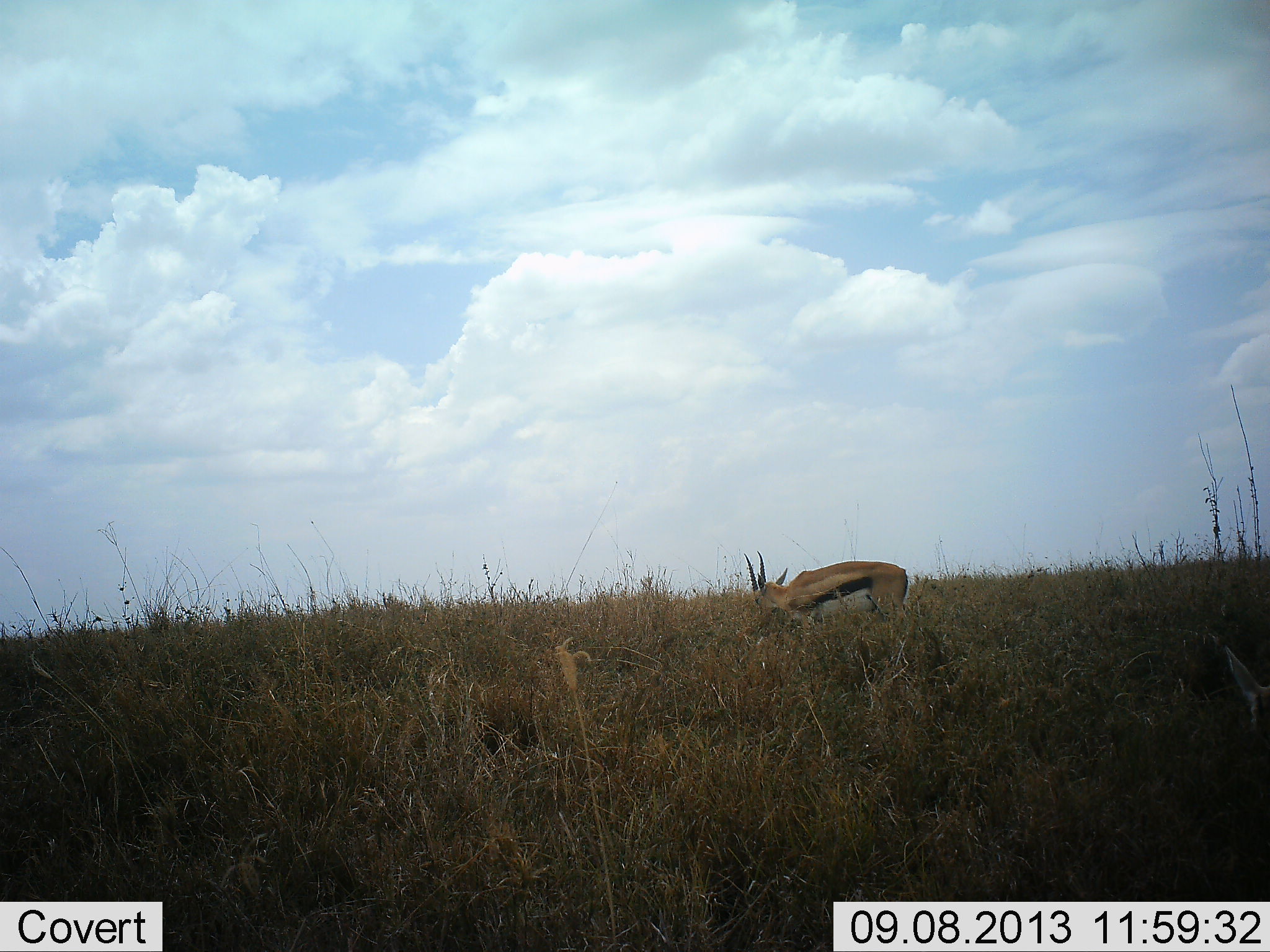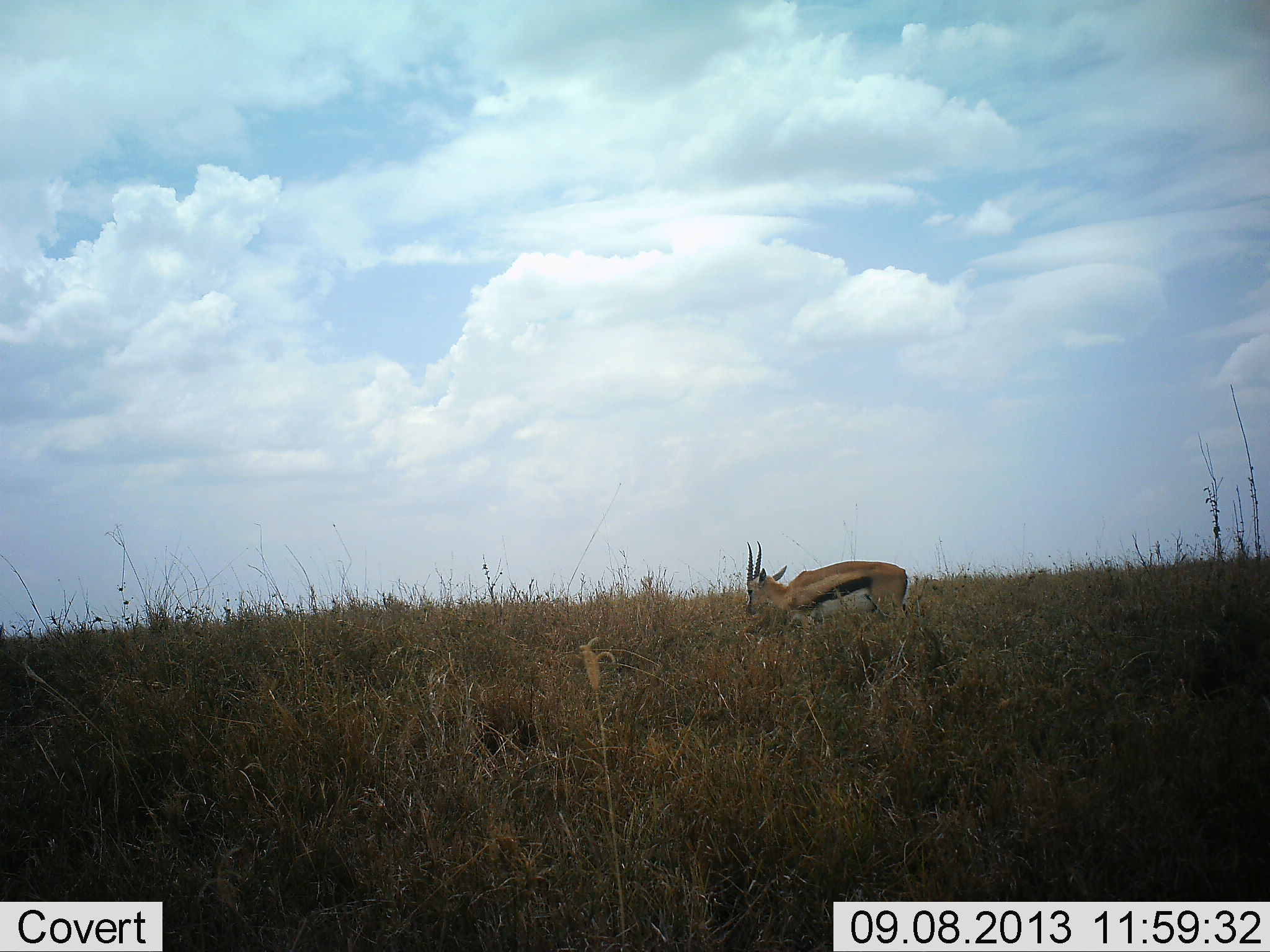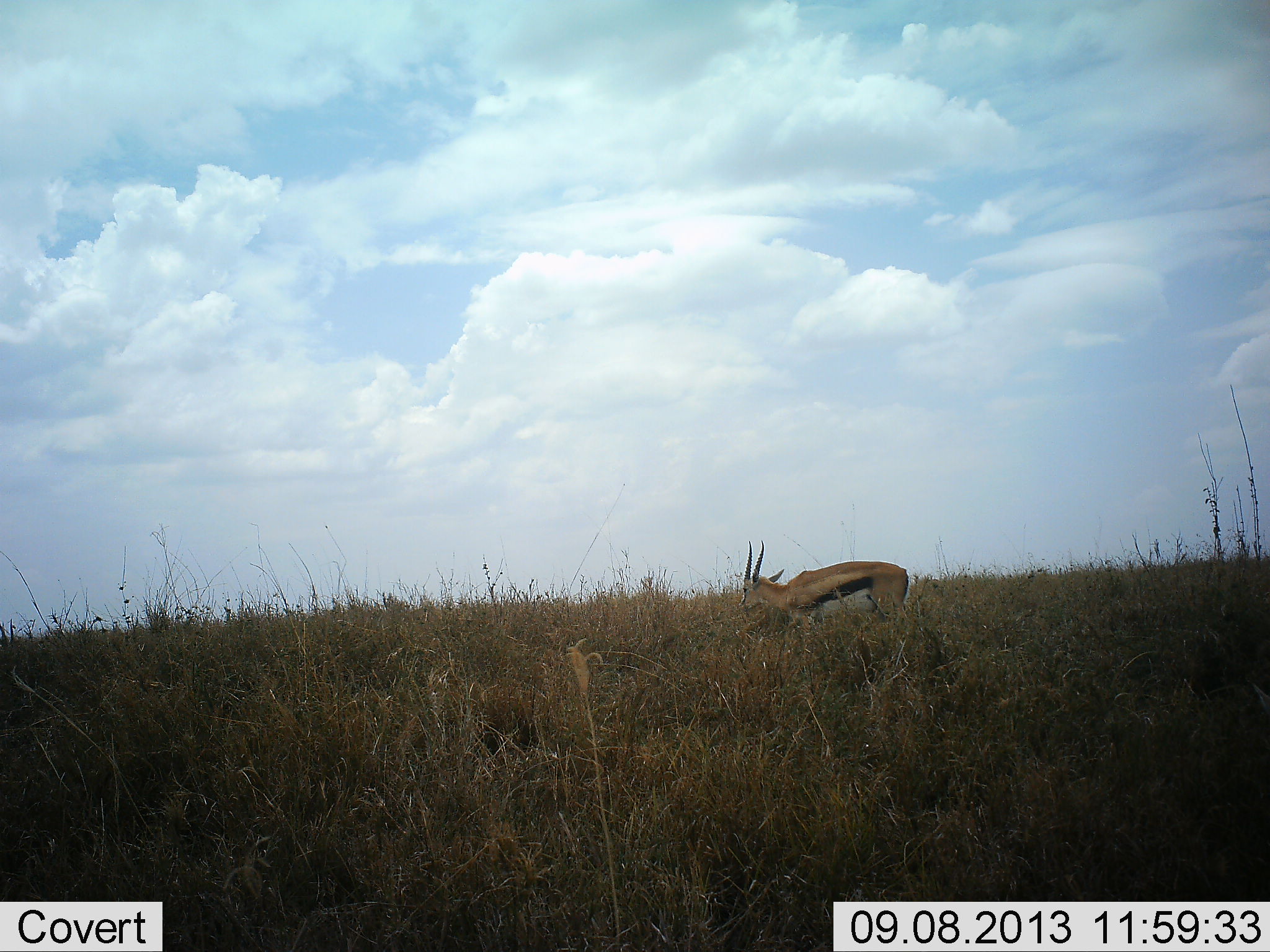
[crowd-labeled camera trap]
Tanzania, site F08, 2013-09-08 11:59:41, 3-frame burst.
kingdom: Animalia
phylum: Chordata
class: Mammalia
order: Artiodactyla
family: Bovidae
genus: Eudorcas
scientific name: Eudorcas thomsonii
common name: thomson's gazelle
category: gazellethomsons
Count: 1.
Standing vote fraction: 52%.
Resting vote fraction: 3%.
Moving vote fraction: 0%.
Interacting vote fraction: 0%.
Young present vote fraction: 0%.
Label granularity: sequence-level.